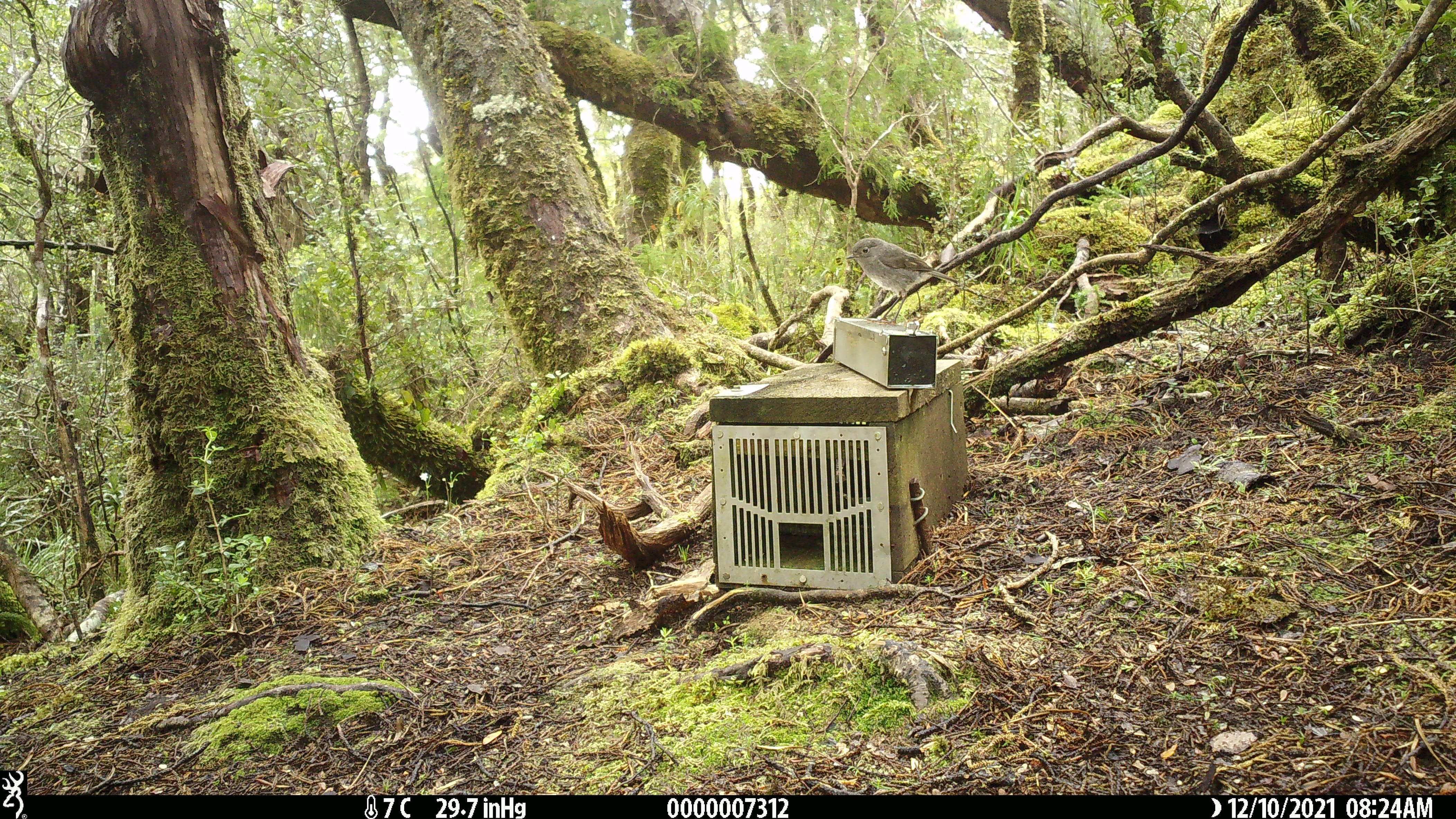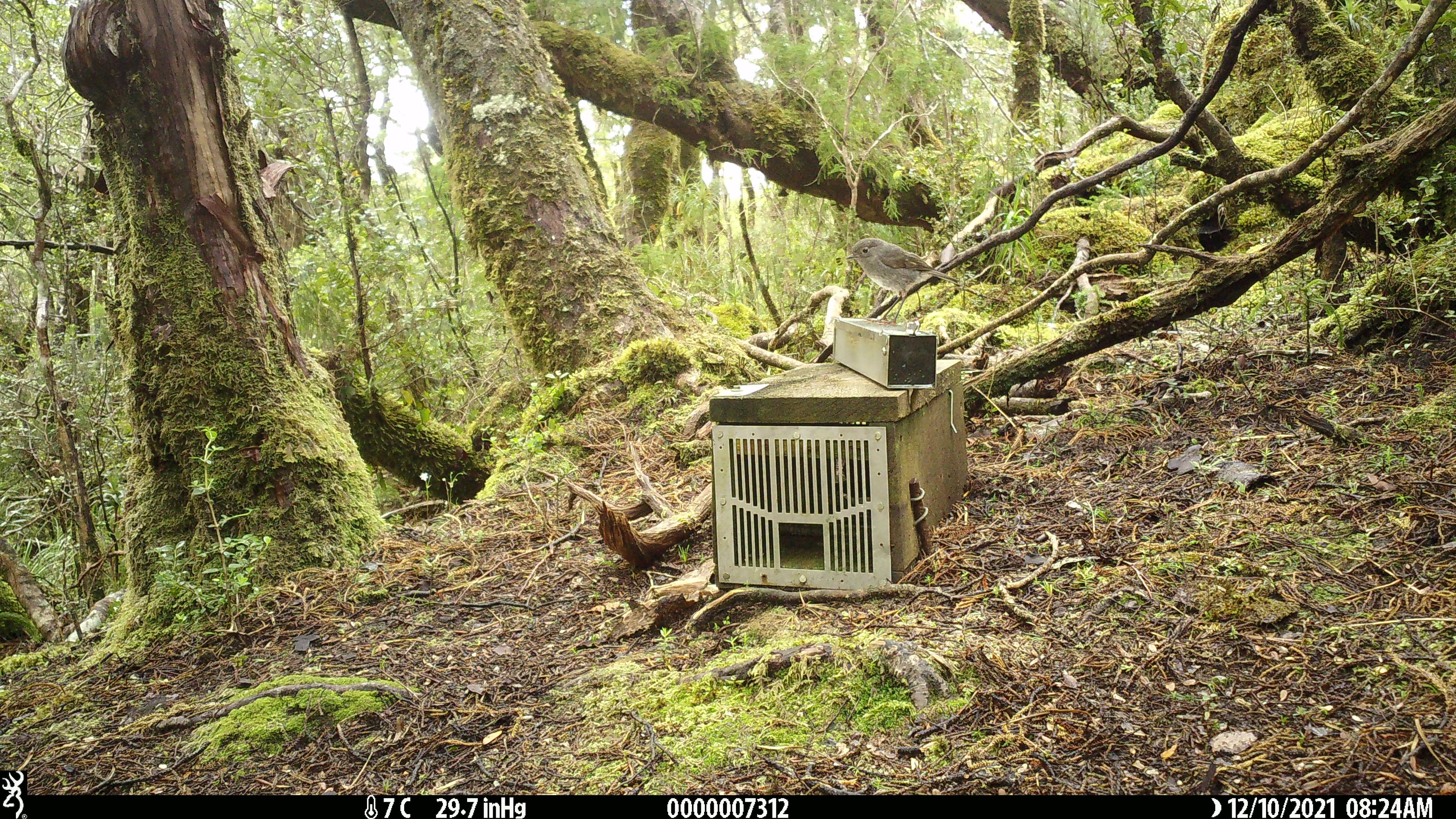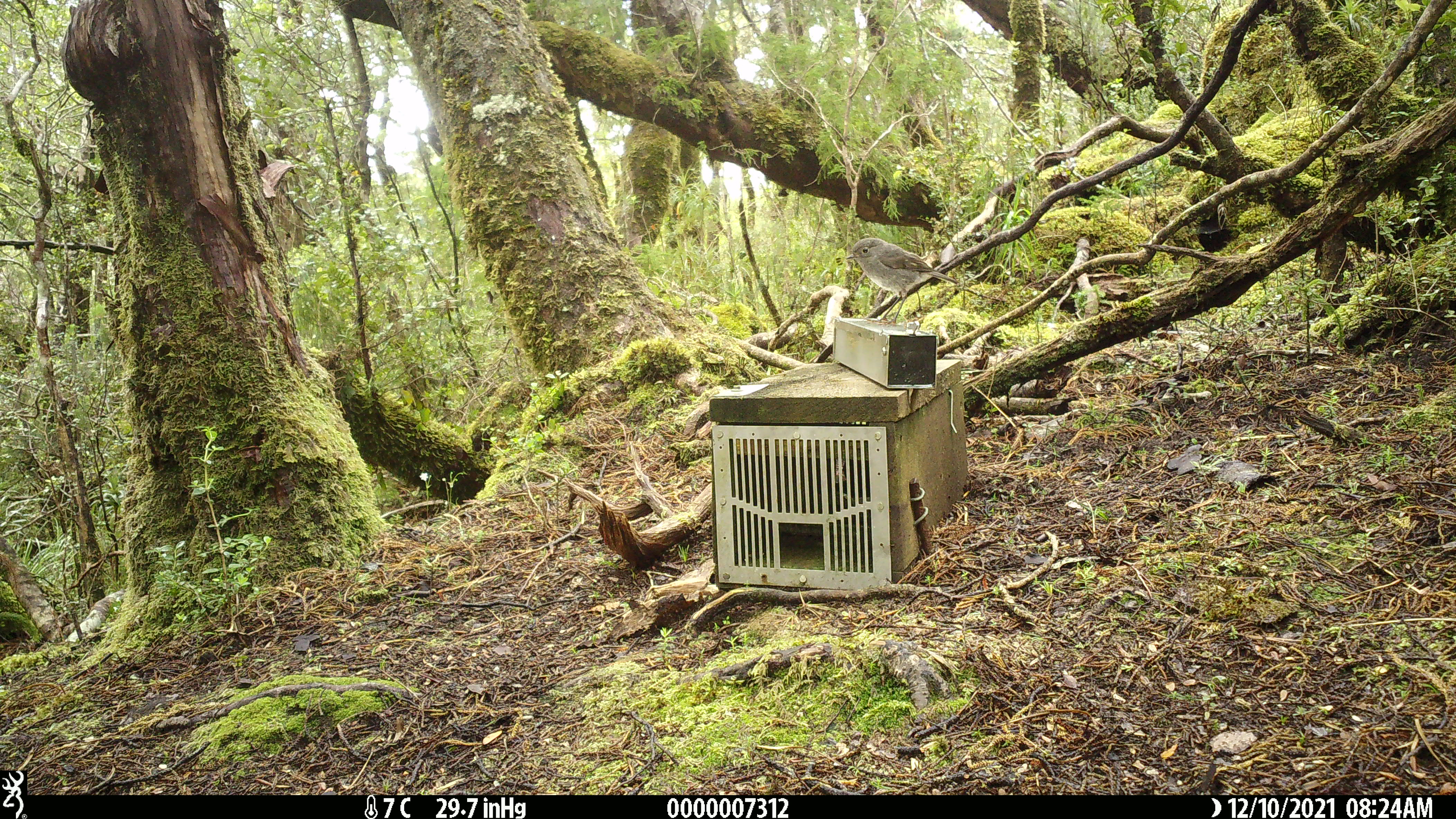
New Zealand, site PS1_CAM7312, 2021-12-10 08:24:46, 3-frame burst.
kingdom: Animalia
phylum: Chordata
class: Aves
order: Passeriformes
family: Petroicidae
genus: Petroica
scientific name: Petroica australis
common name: new zealand robin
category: robin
Robin (new zealand robin) (Petroica australis).